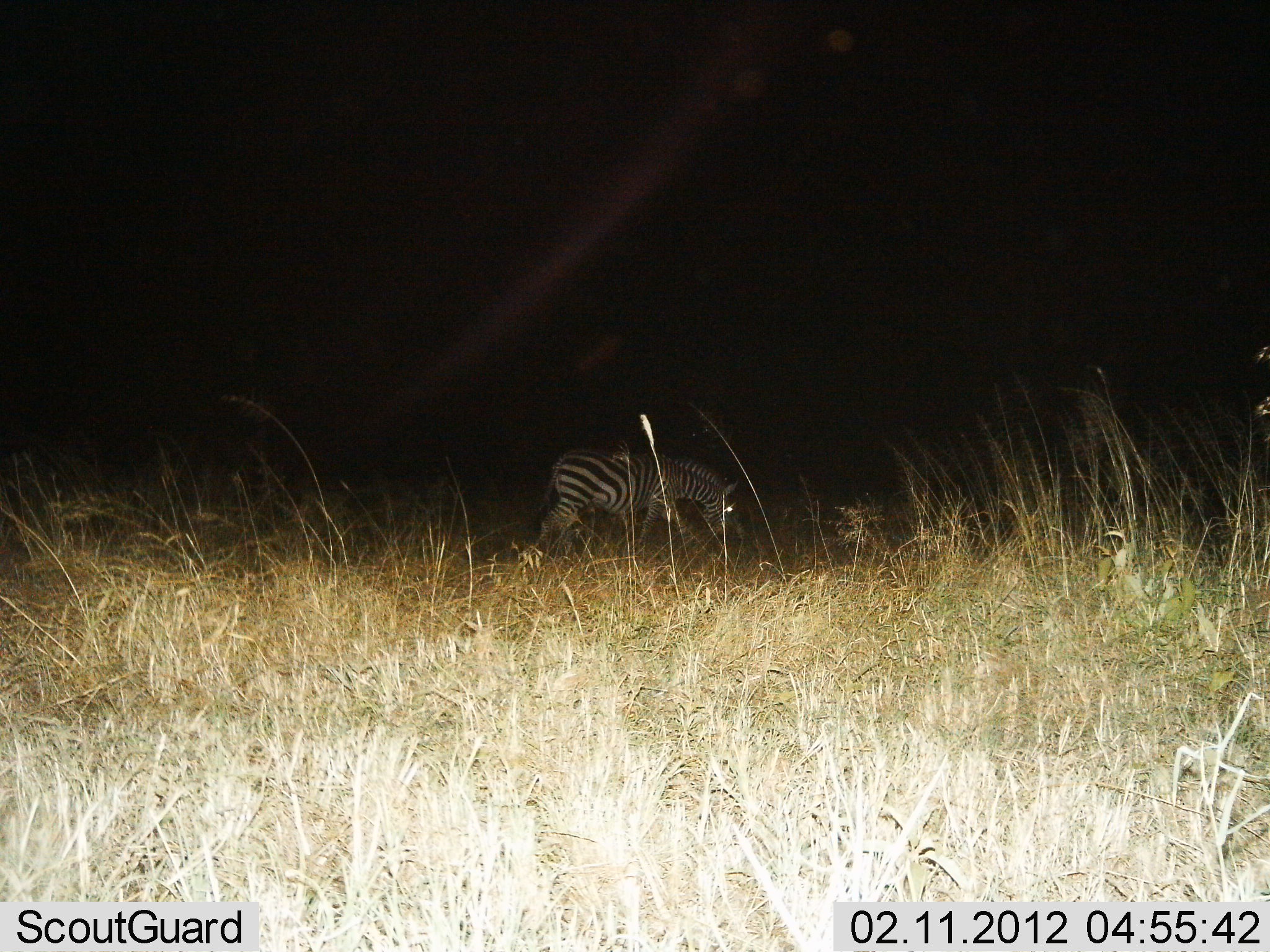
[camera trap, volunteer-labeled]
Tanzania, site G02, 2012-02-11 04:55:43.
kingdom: Animalia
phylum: Chordata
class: Mammalia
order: Perissodactyla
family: Equidae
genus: Equus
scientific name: Equus quagga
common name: plains zebra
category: zebra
Zebra (plains zebra) (Equus quagga), count 1. Behavior (volunteer vote fractions): standing 4%, resting 0%, moving 52%, interacting 0%. Young present (vote fraction): 4%. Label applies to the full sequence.